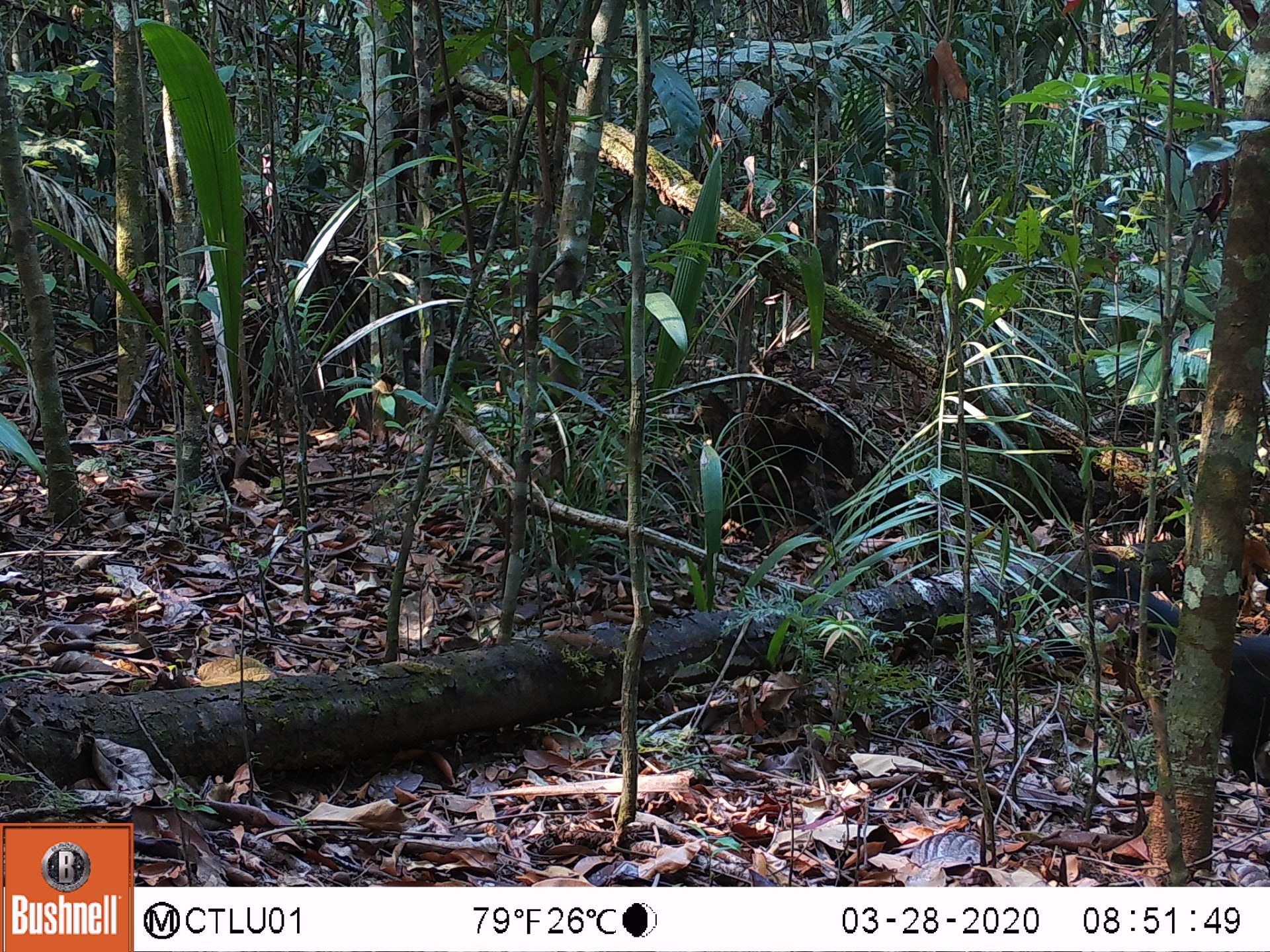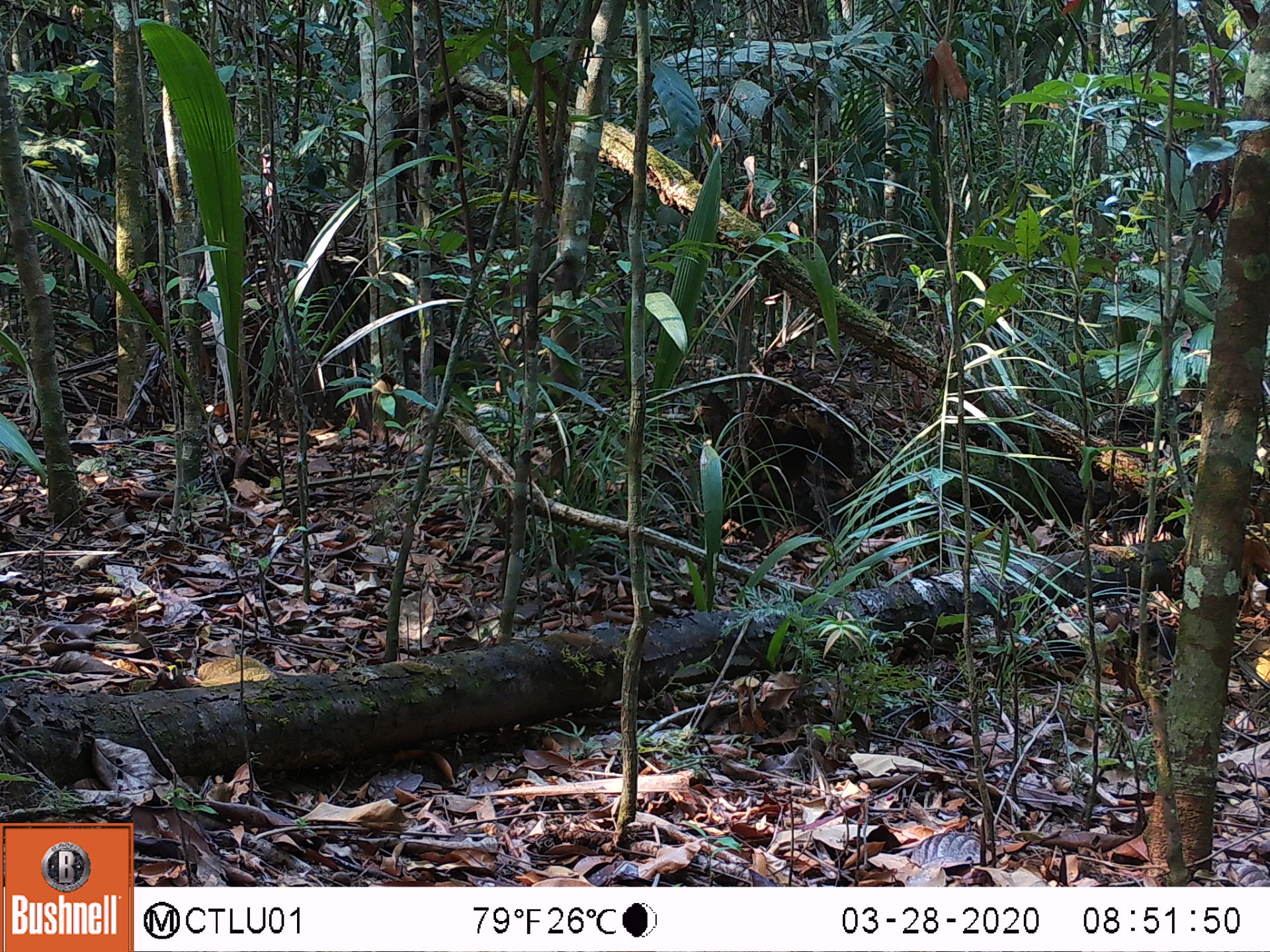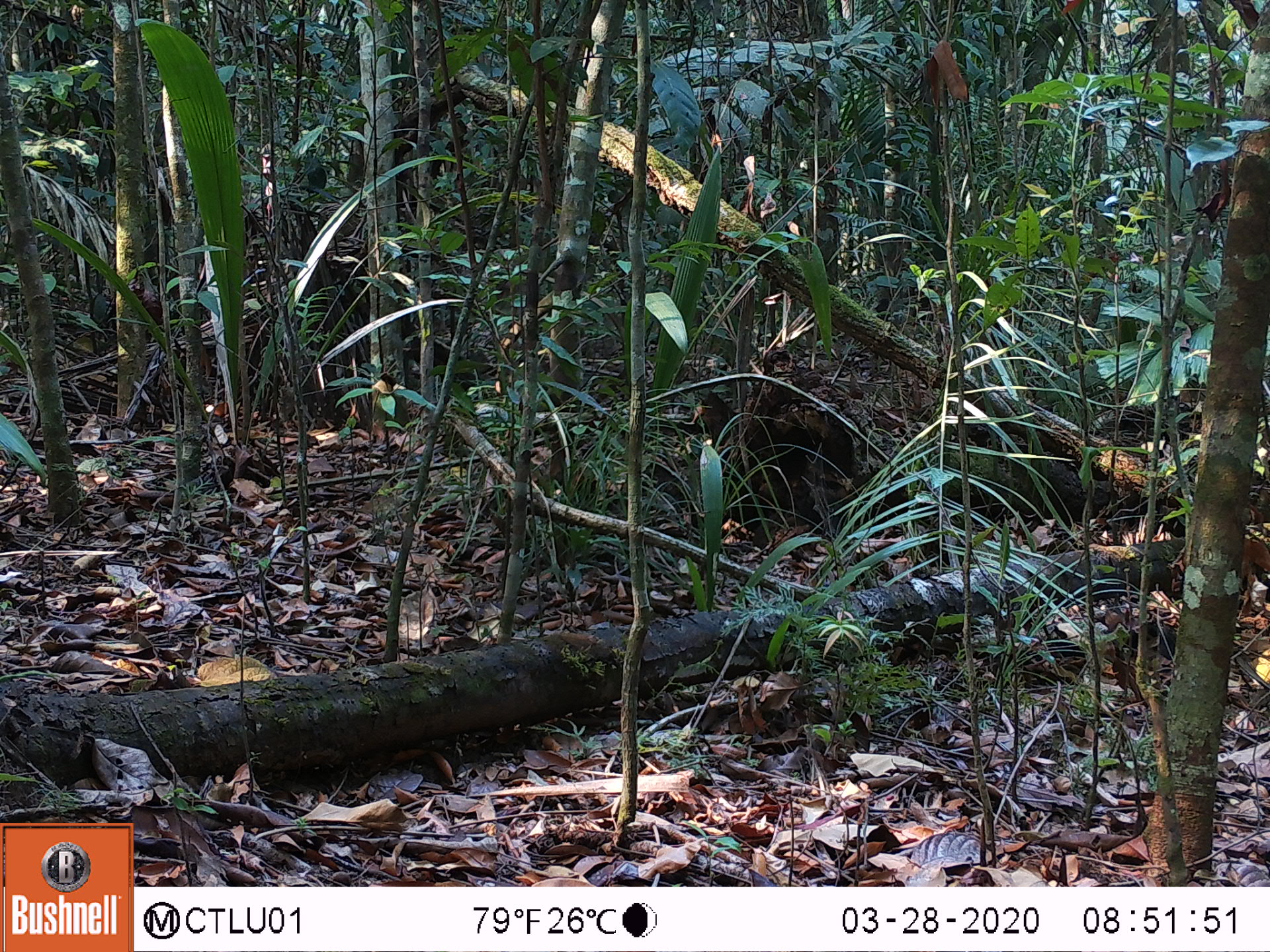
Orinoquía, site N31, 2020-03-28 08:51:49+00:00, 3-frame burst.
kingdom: Animalia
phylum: Chordata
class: Mammalia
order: Carnivora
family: Mustelidae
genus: Eira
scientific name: Eira barbara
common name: tayra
Tayra (Eira barbara).